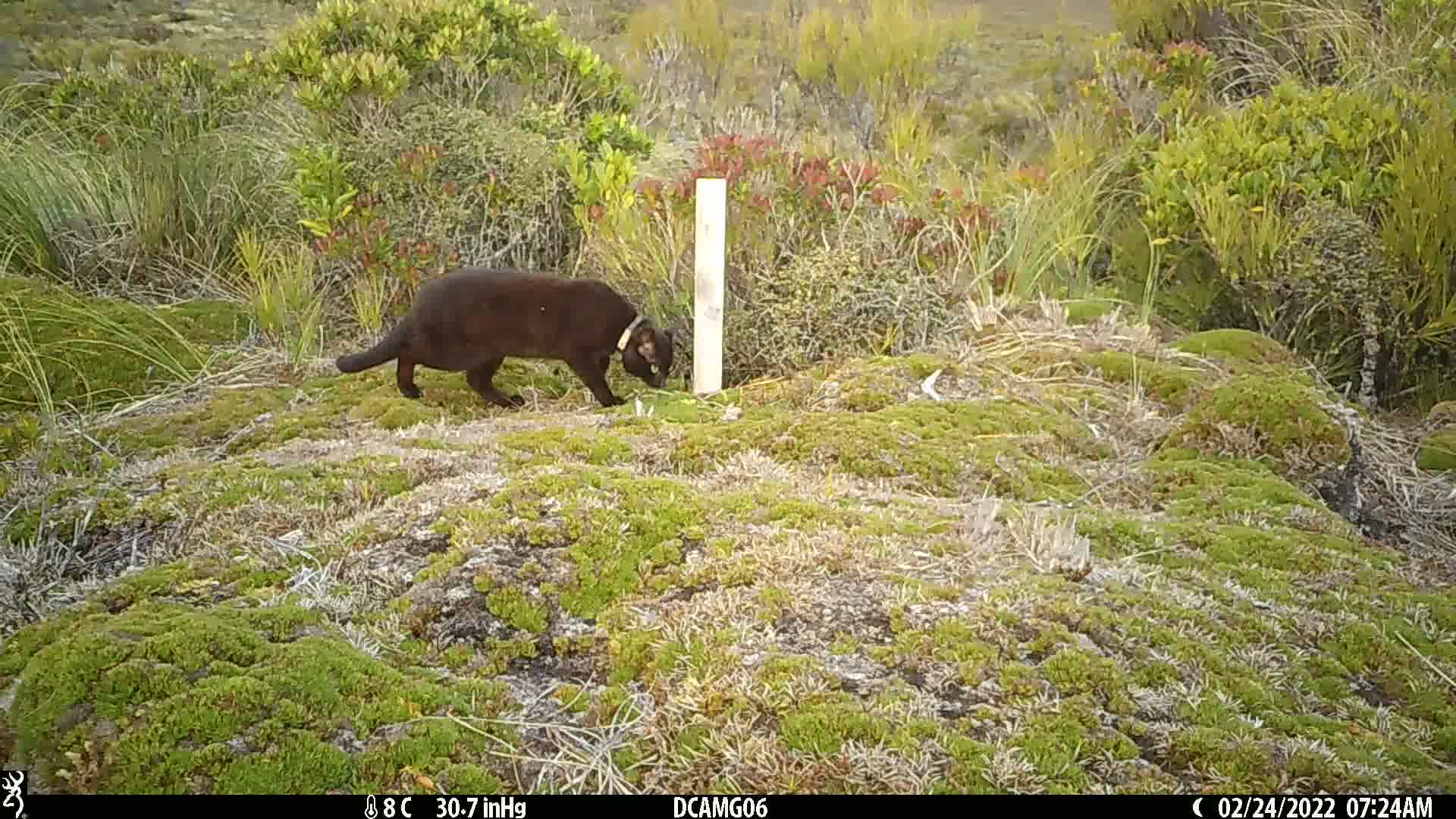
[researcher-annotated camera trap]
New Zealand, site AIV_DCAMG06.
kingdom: Animalia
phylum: Chordata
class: Mammalia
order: Carnivora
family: Felidae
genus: Felis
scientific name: Felis catus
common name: domestic cat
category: cat